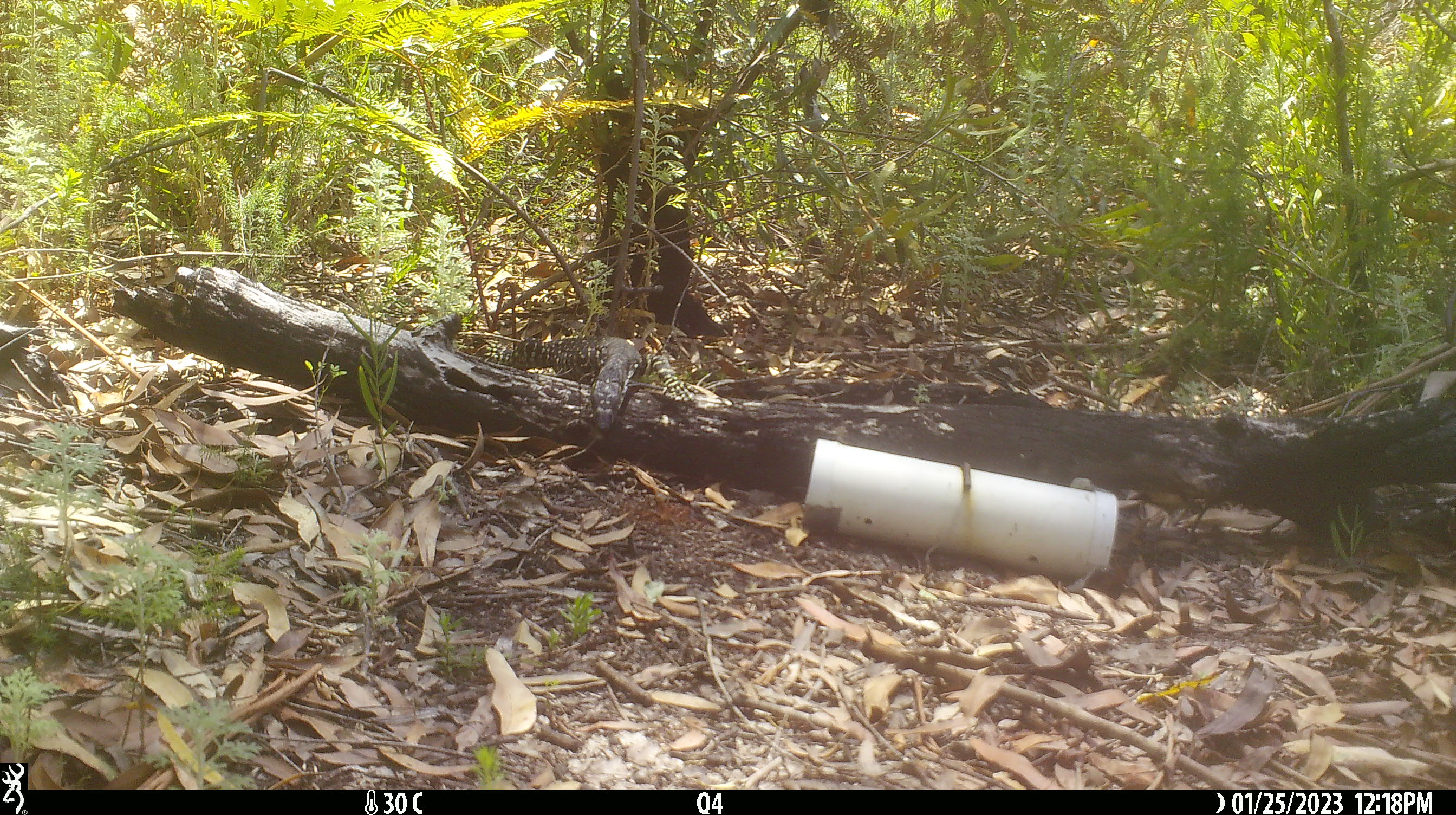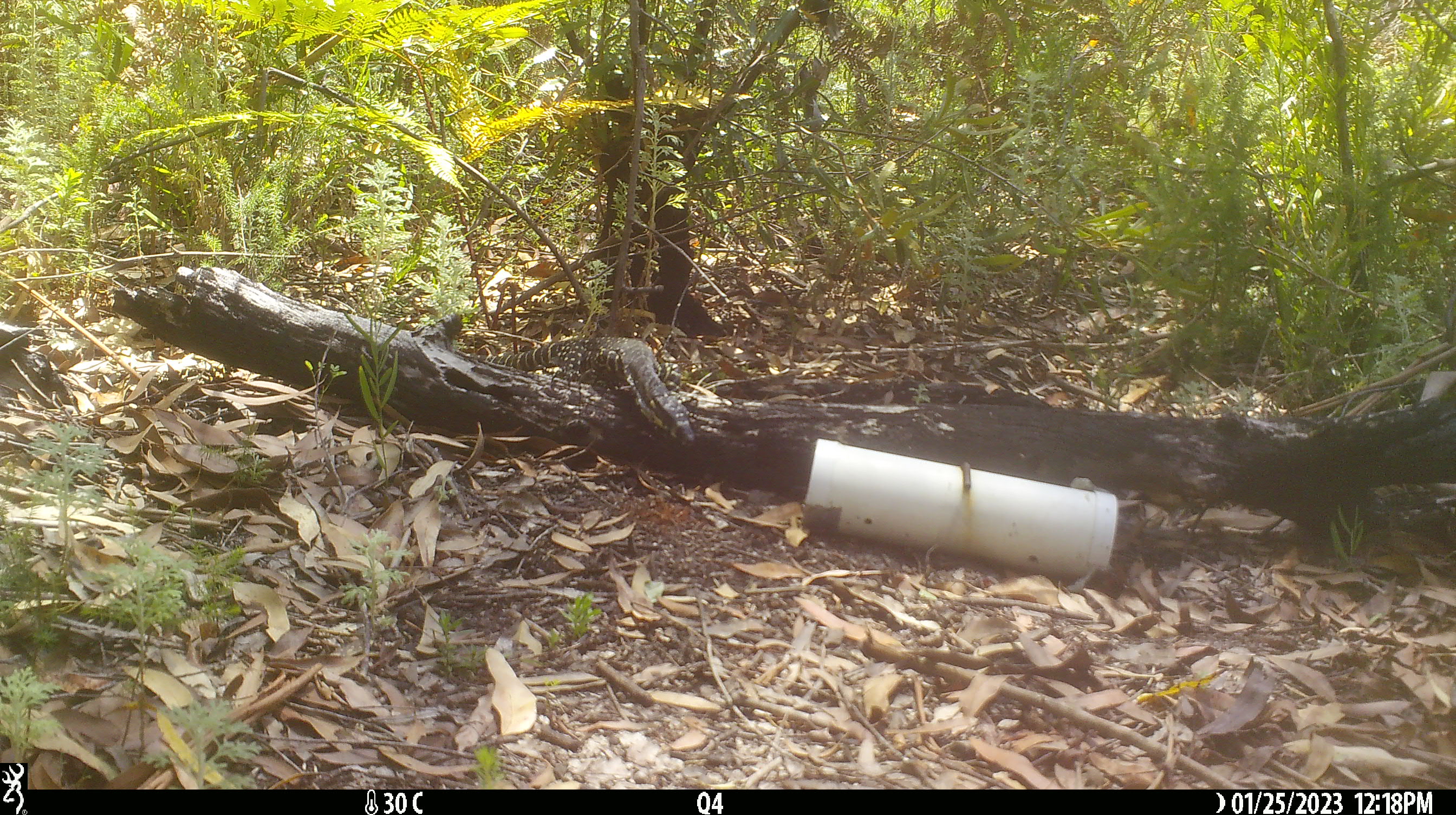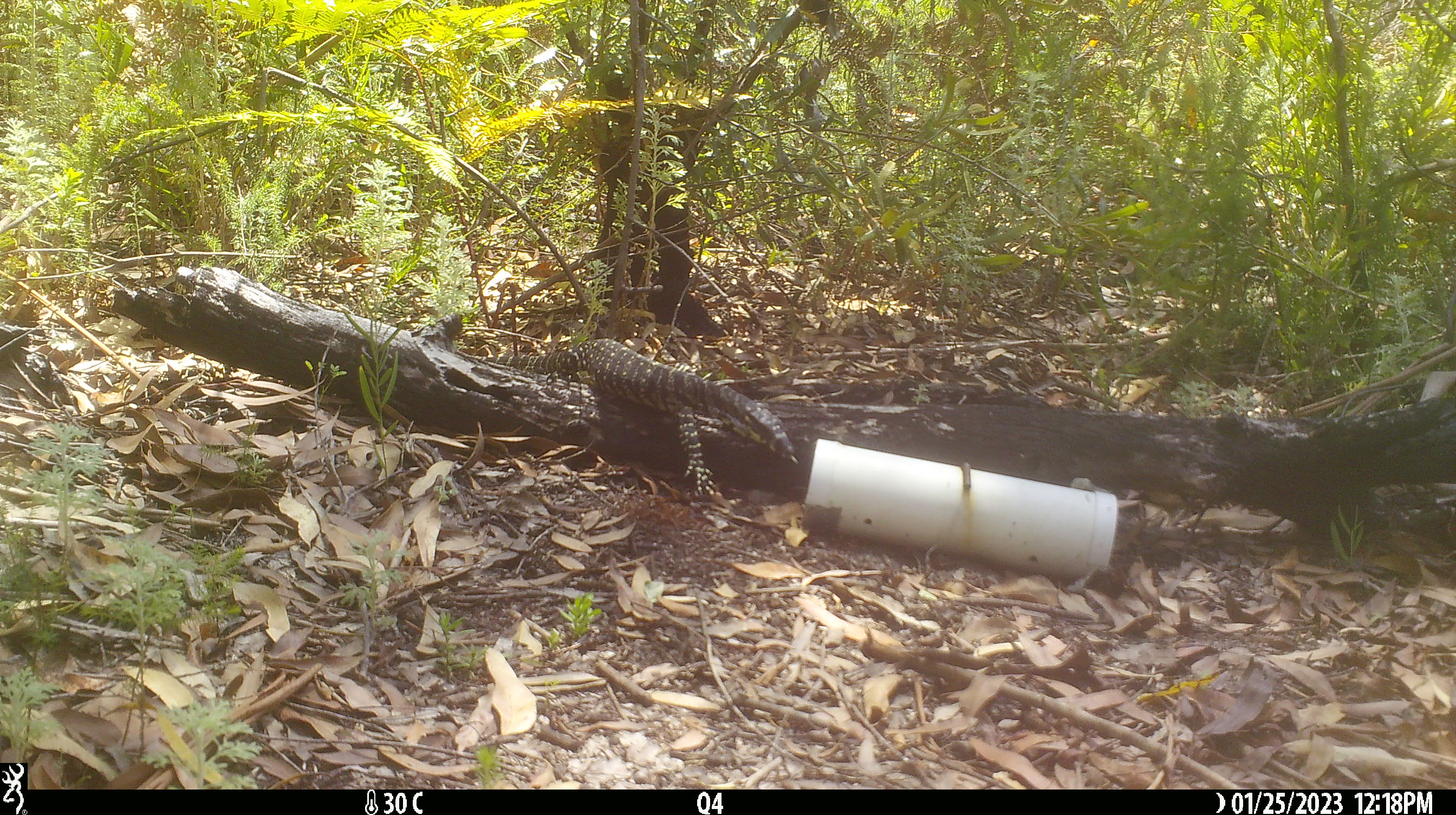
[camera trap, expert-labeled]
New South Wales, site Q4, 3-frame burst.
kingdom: Animalia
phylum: Chordata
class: Reptilia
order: Squamata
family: Varanidae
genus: Varanus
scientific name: Varanus varius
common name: lace monitor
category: goanna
Goanna (lace monitor) (Varanus varius).